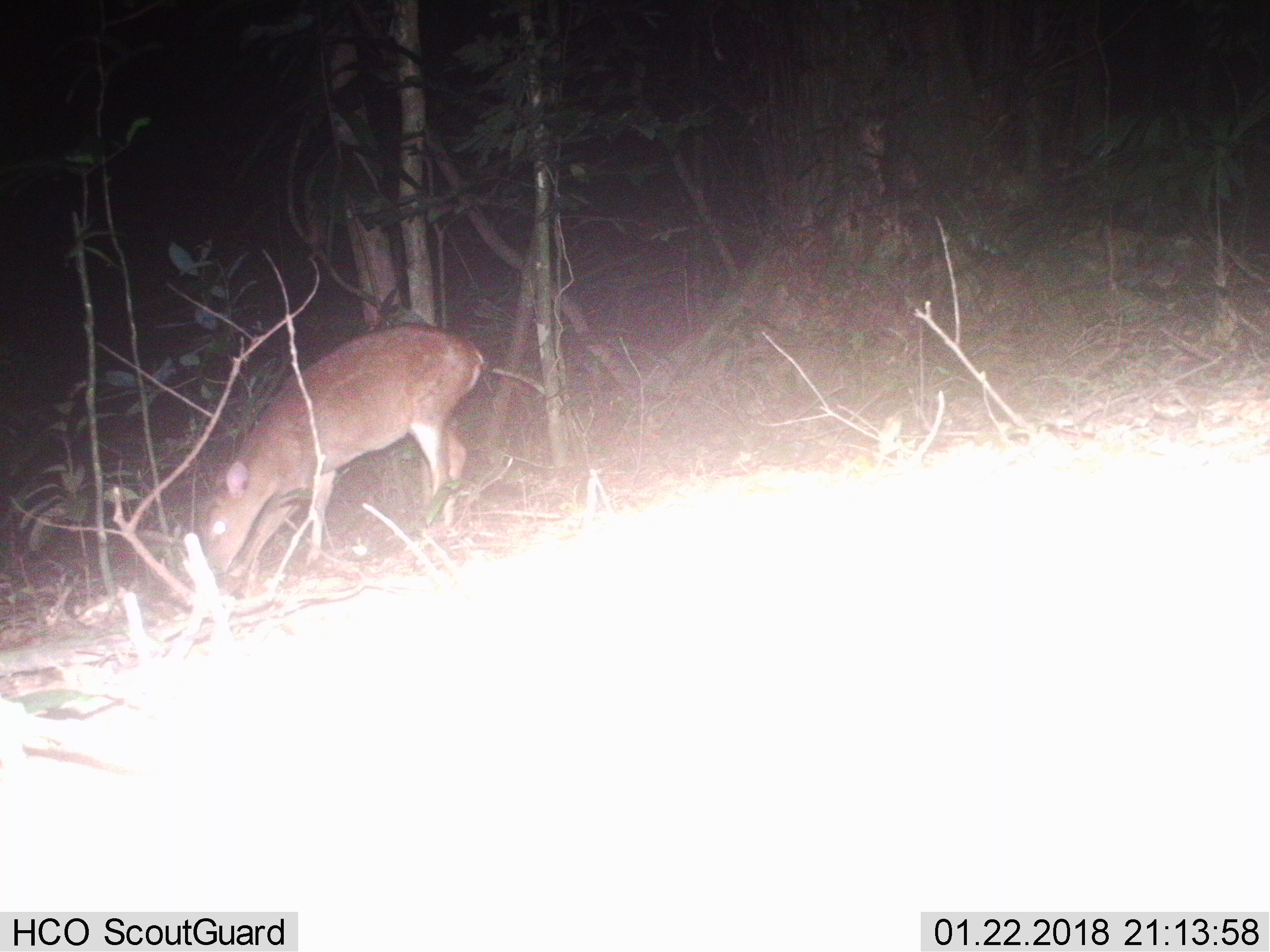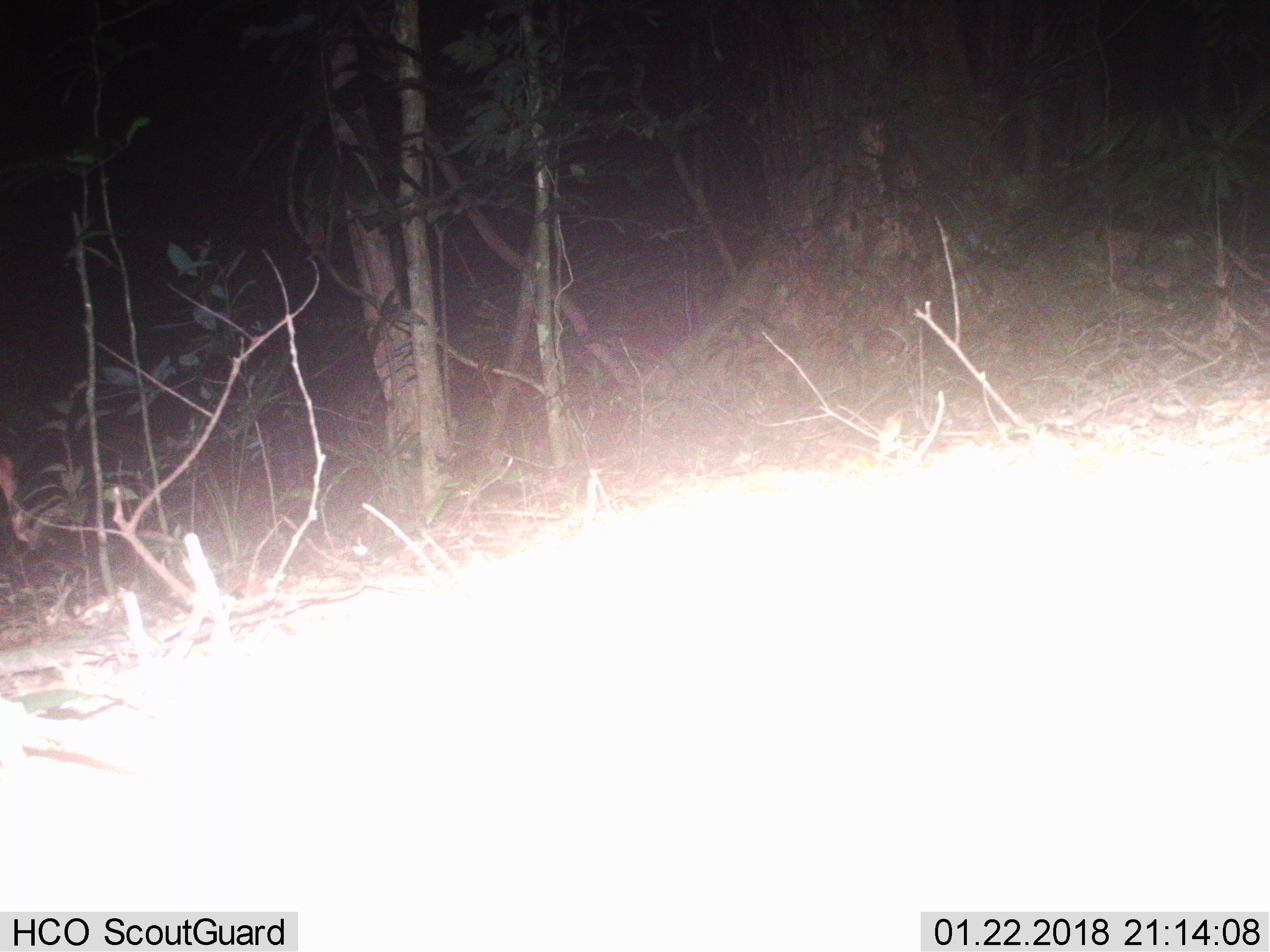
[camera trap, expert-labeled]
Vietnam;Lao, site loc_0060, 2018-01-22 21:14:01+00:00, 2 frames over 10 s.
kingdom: Animalia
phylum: Chordata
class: Mammalia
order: Artiodactyla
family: Cervidae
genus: Muntiacus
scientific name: Muntiacus vuquangensis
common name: large-antlered muntjac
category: large antlered muntjac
Large antlered muntjac (large-antlered muntjac) (Muntiacus vuquangensis). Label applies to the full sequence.